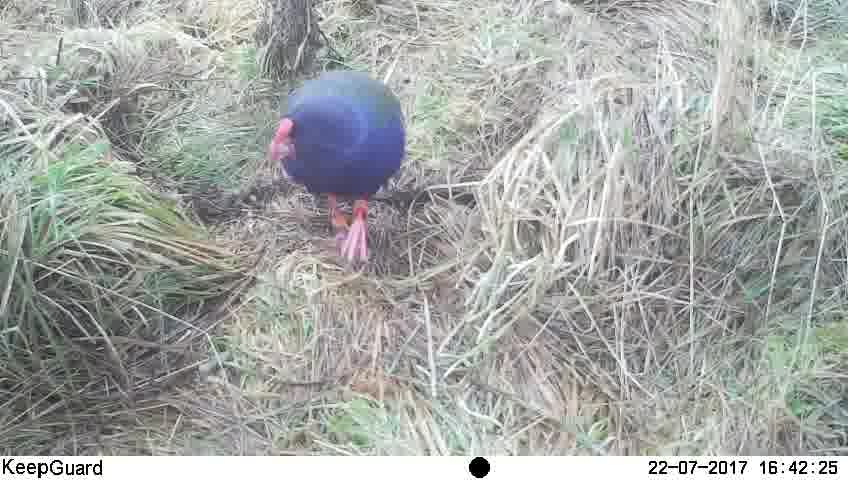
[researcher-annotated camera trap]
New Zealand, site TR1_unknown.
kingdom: Animalia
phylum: Chordata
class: Aves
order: Gruiformes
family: Rallidae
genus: Porphyrio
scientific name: Porphyrio mantelli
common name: takahe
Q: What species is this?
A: Takahe (Porphyrio mantelli).